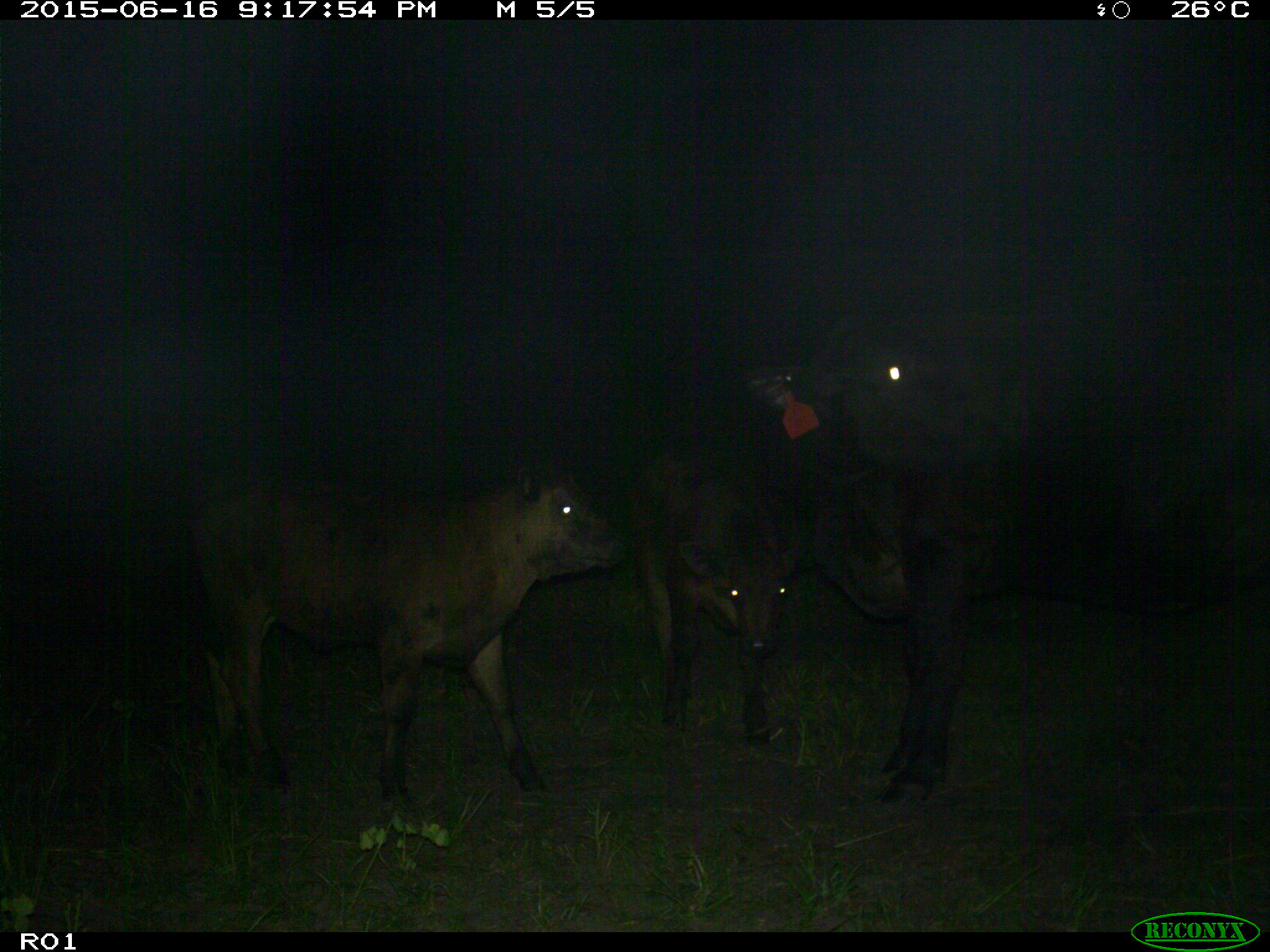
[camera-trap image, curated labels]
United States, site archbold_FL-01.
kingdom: Animalia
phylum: Chordata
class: Mammalia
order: Artiodactyla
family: Bovidae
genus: Bos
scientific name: Bos taurus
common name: domestic cow